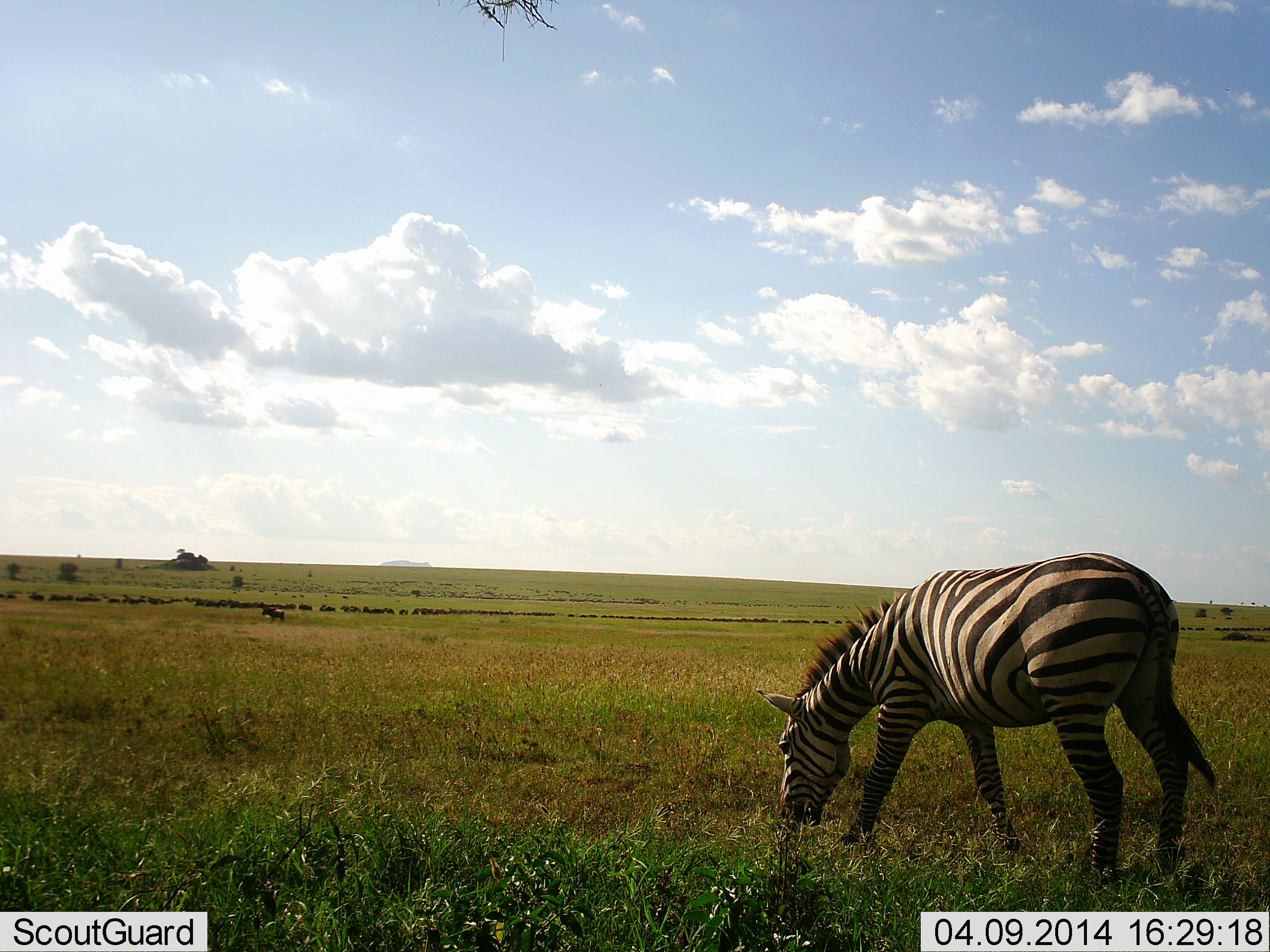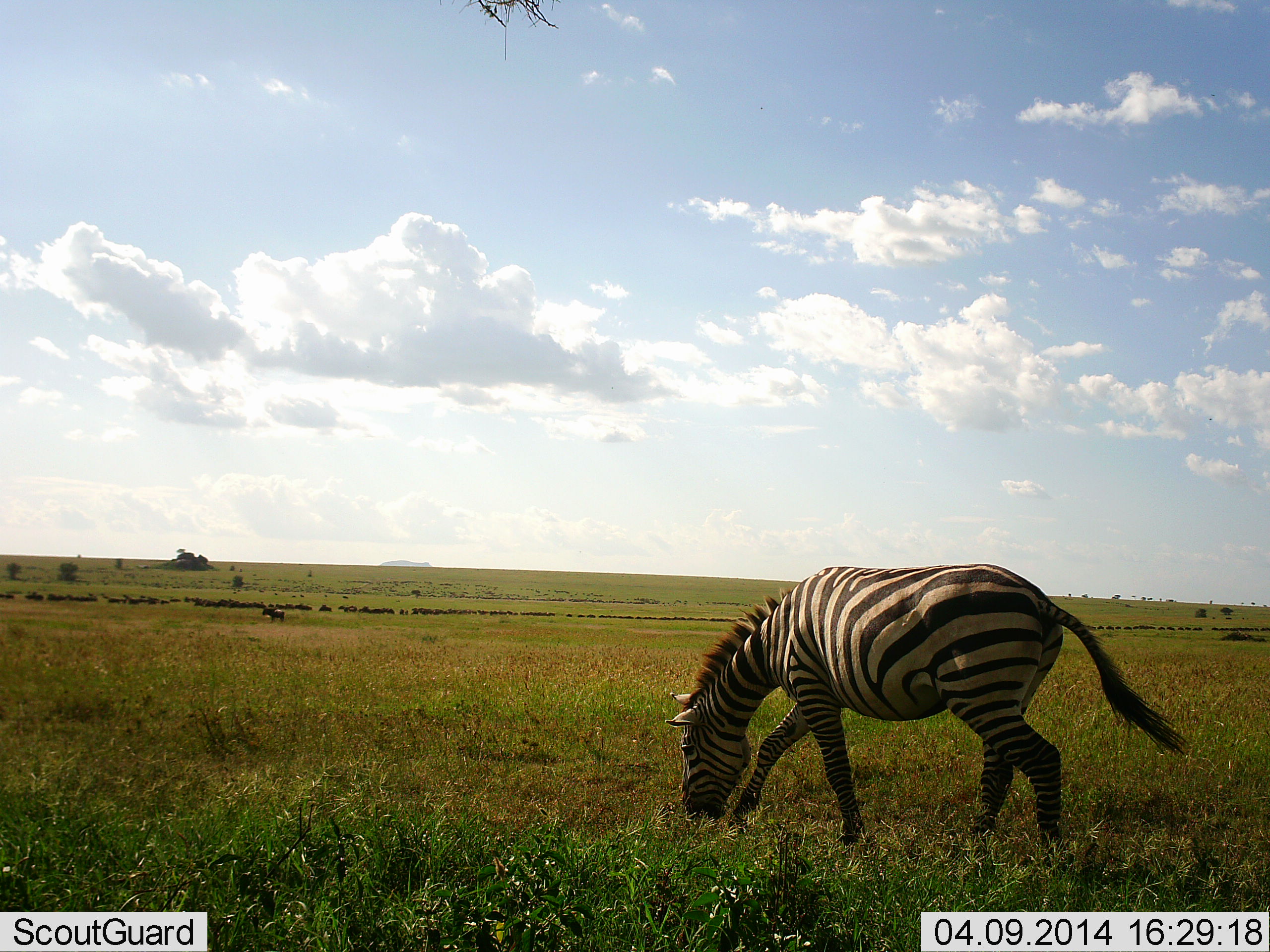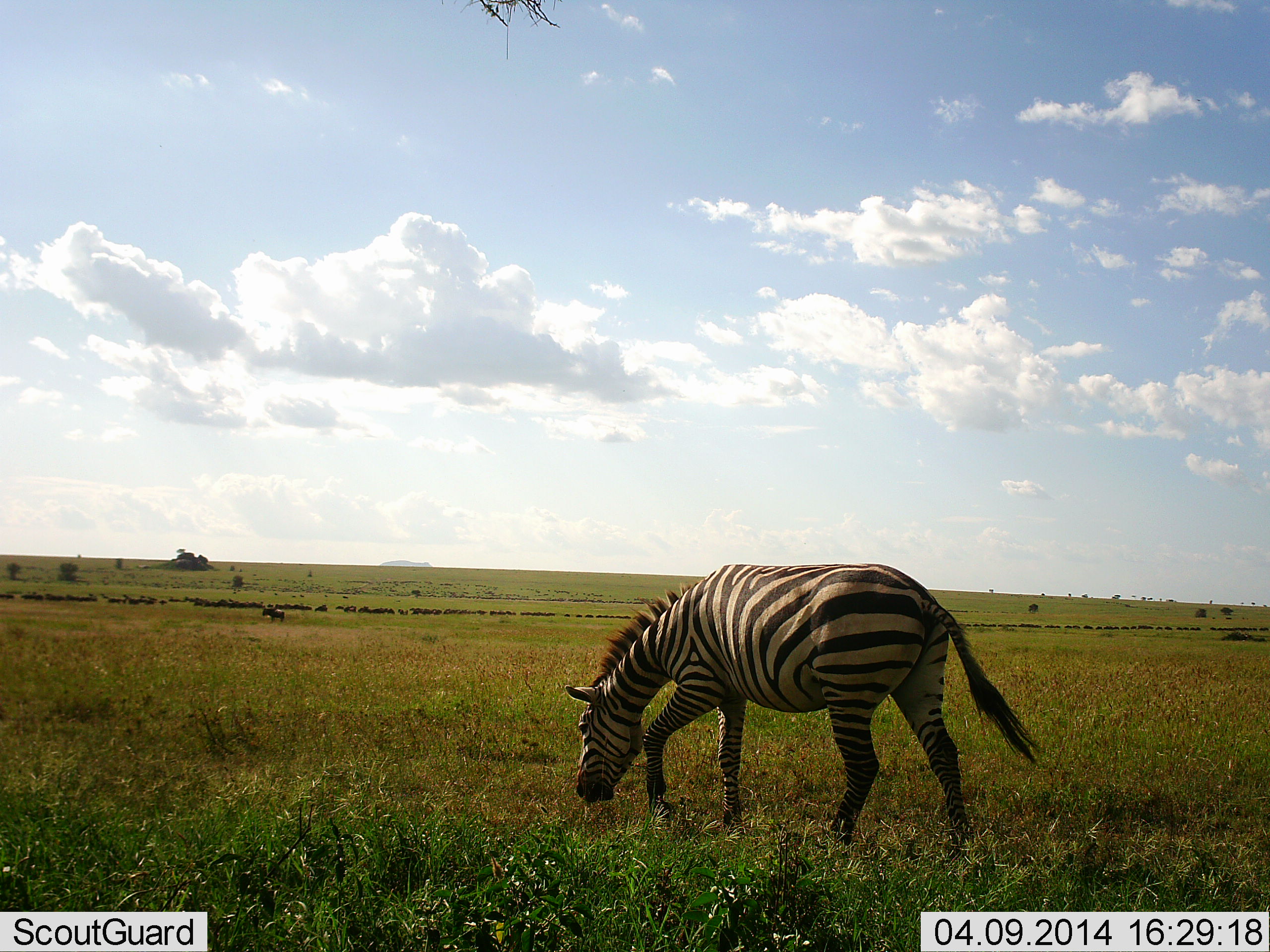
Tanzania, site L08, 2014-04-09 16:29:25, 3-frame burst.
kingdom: Animalia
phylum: Chordata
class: Mammalia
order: Perissodactyla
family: Equidae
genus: Equus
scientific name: Equus quagga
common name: plains zebra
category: zebra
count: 1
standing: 6%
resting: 0%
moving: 35%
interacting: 0%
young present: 6%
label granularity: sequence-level